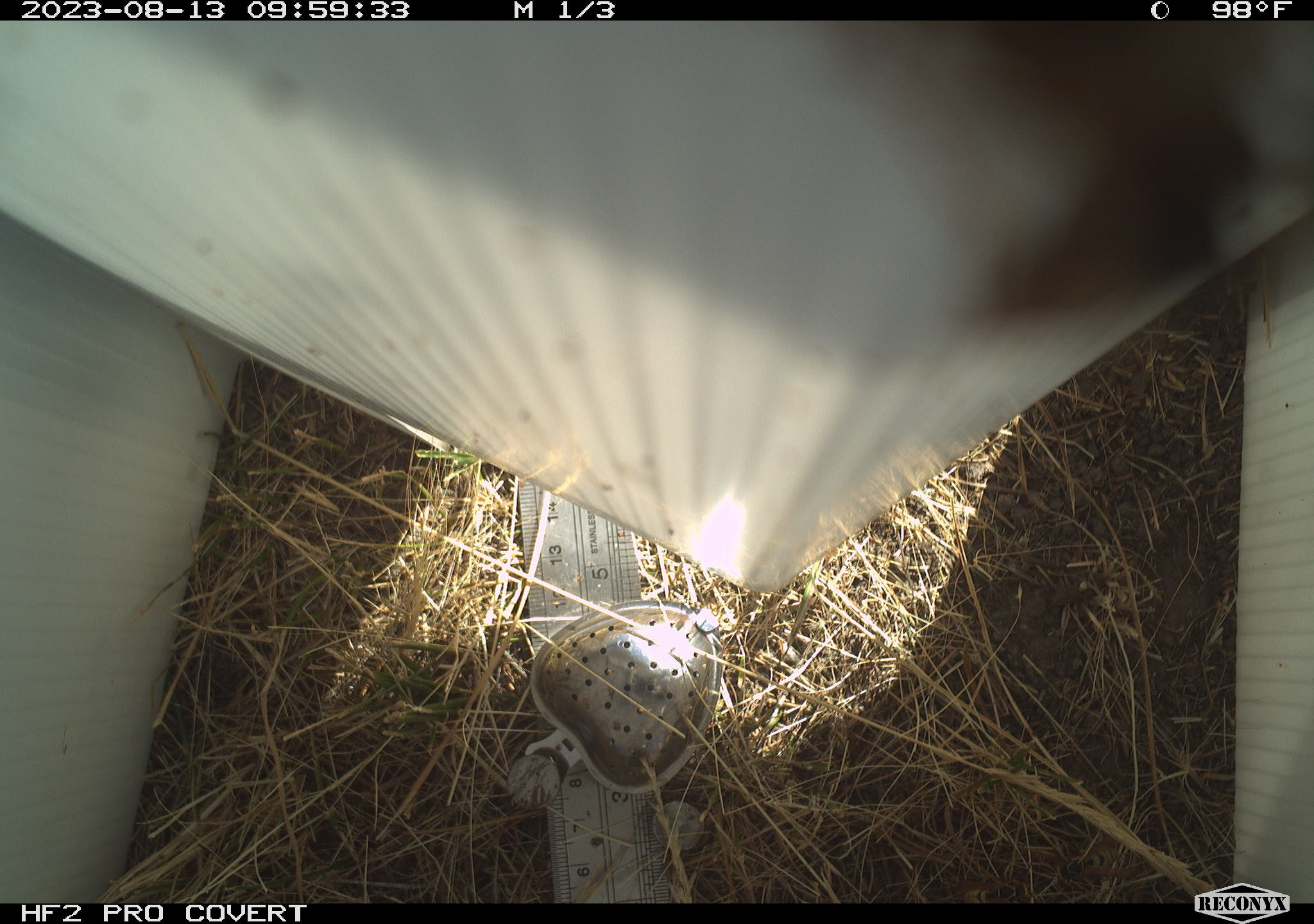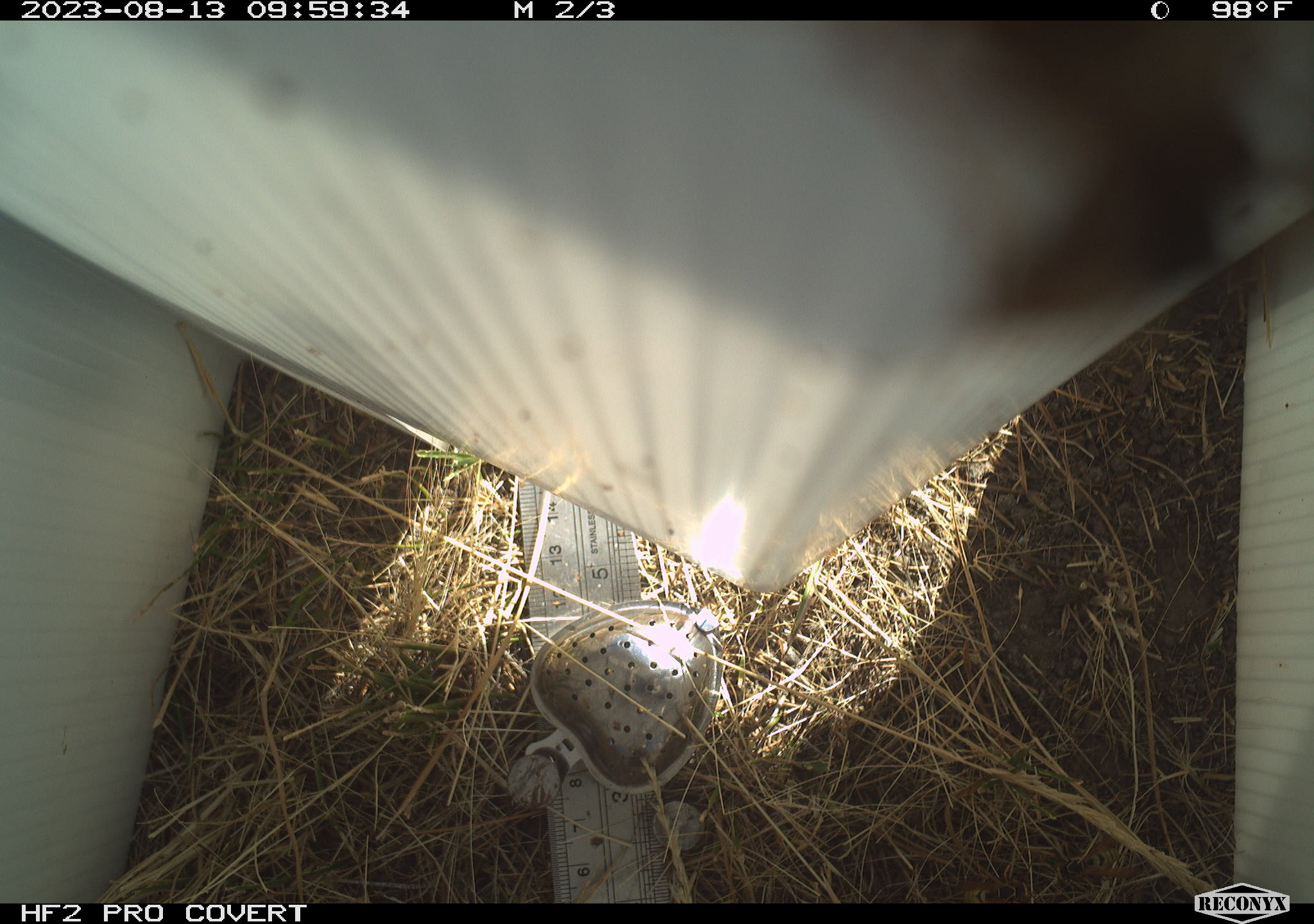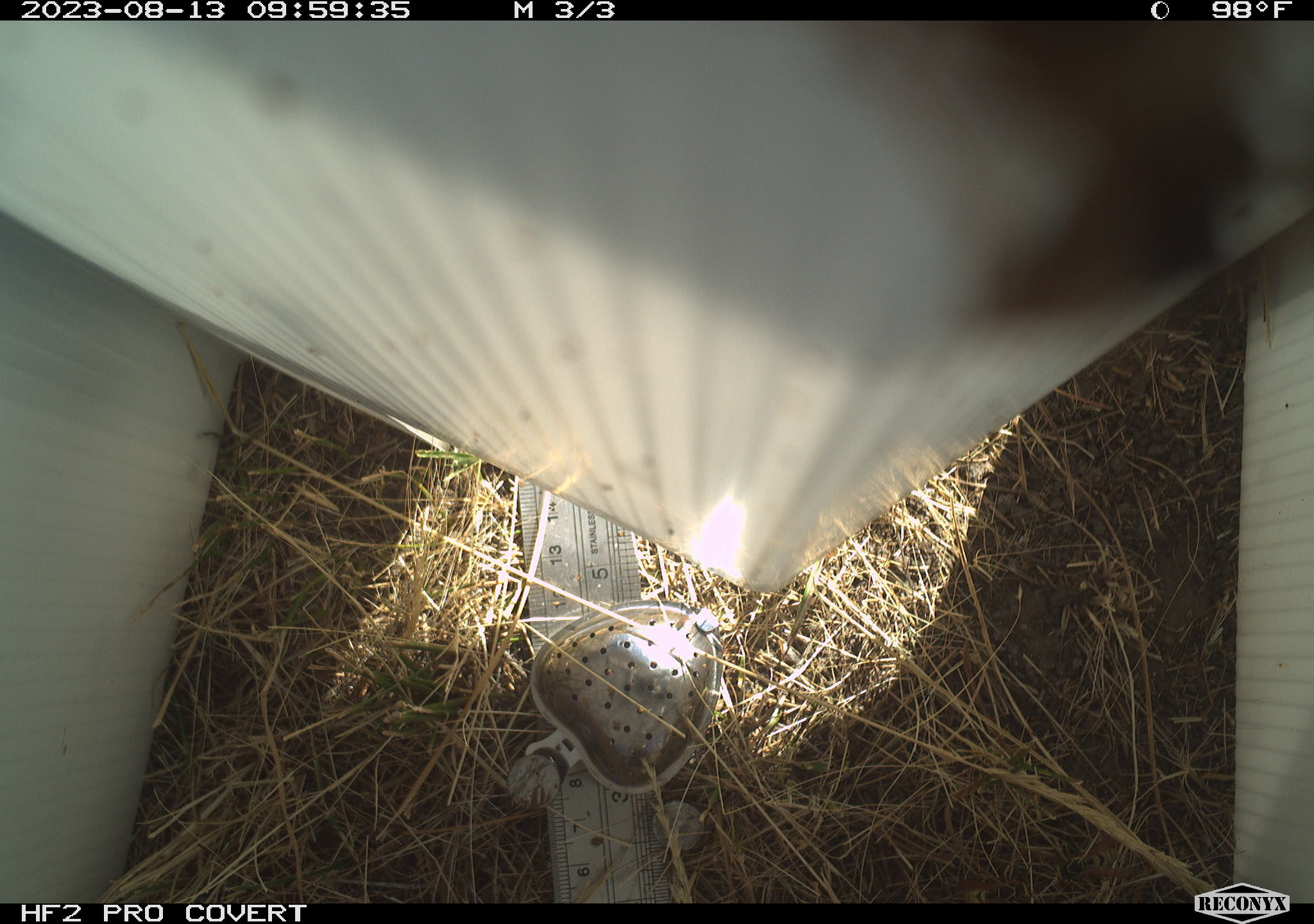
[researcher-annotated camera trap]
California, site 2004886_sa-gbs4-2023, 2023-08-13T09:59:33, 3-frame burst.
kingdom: Animalia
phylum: Arthropoda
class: Insecta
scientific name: Insecta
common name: insect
Insect (Insecta).